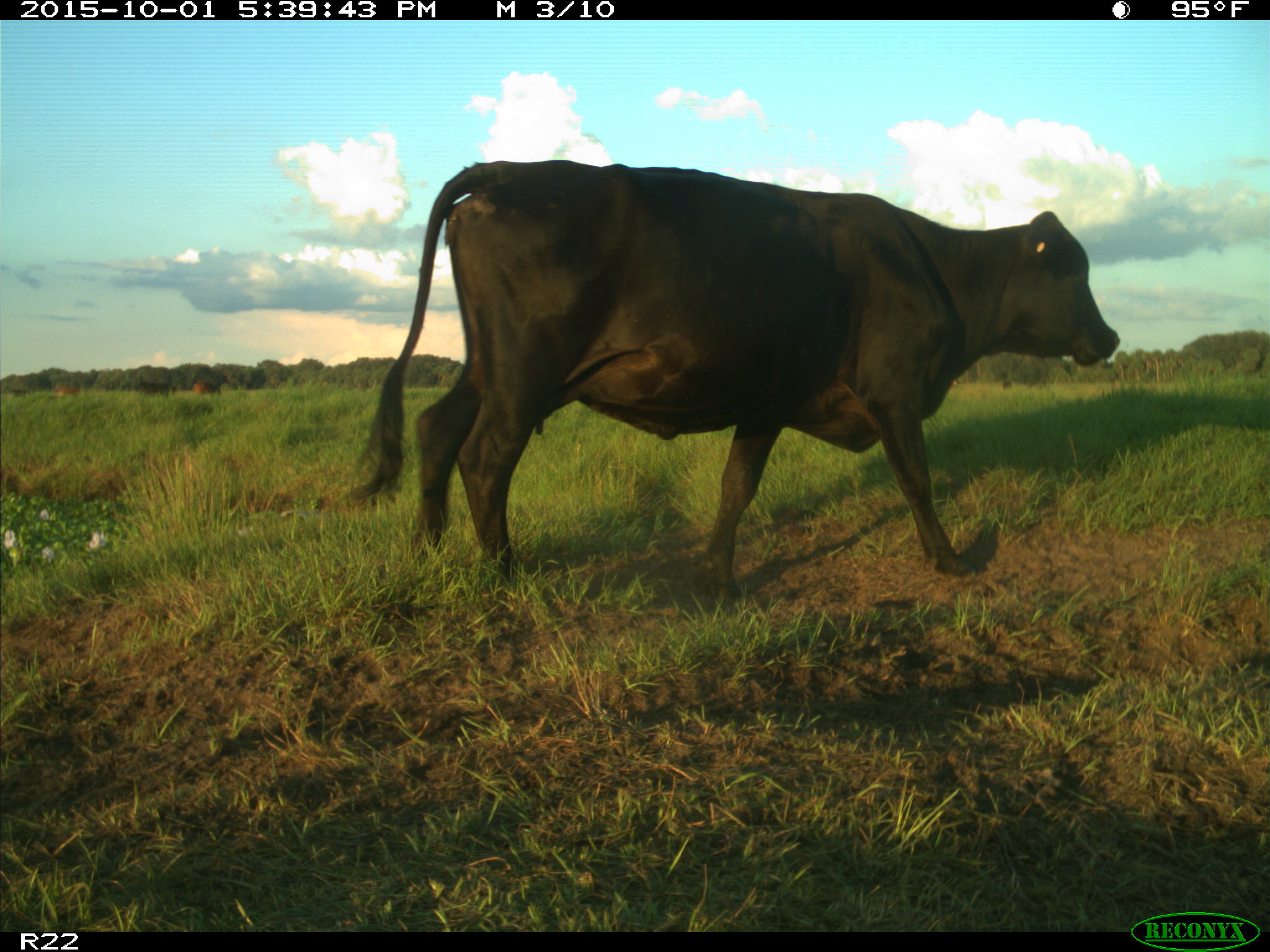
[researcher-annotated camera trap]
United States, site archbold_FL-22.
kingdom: Animalia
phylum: Chordata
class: Mammalia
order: Artiodactyla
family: Bovidae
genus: Bos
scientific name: Bos taurus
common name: domestic cow